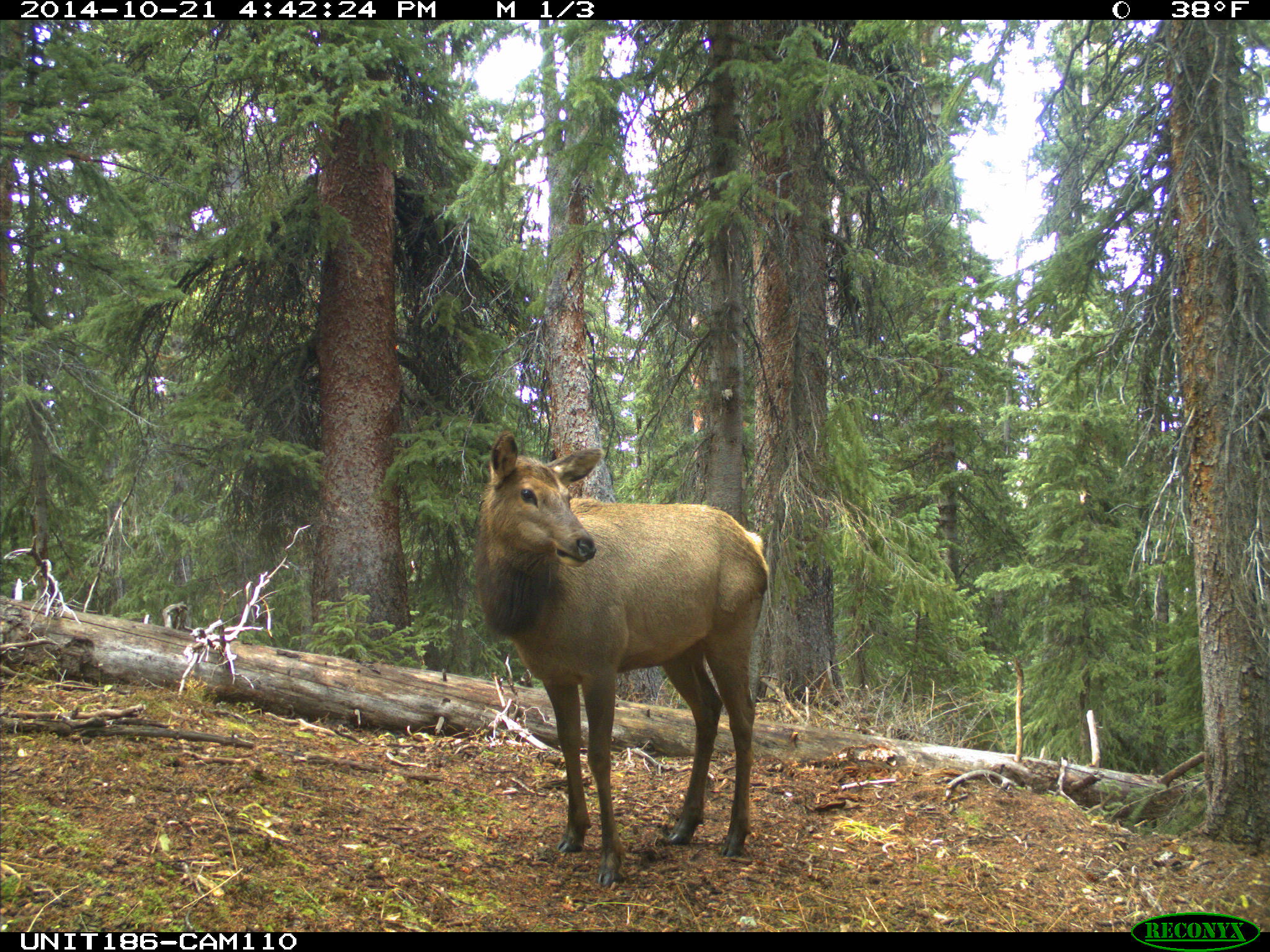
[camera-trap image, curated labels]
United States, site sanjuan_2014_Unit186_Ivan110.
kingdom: Animalia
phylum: Chordata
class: Mammalia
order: Artiodactyla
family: Cervidae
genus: Cervus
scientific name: Cervus elaphus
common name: red deer